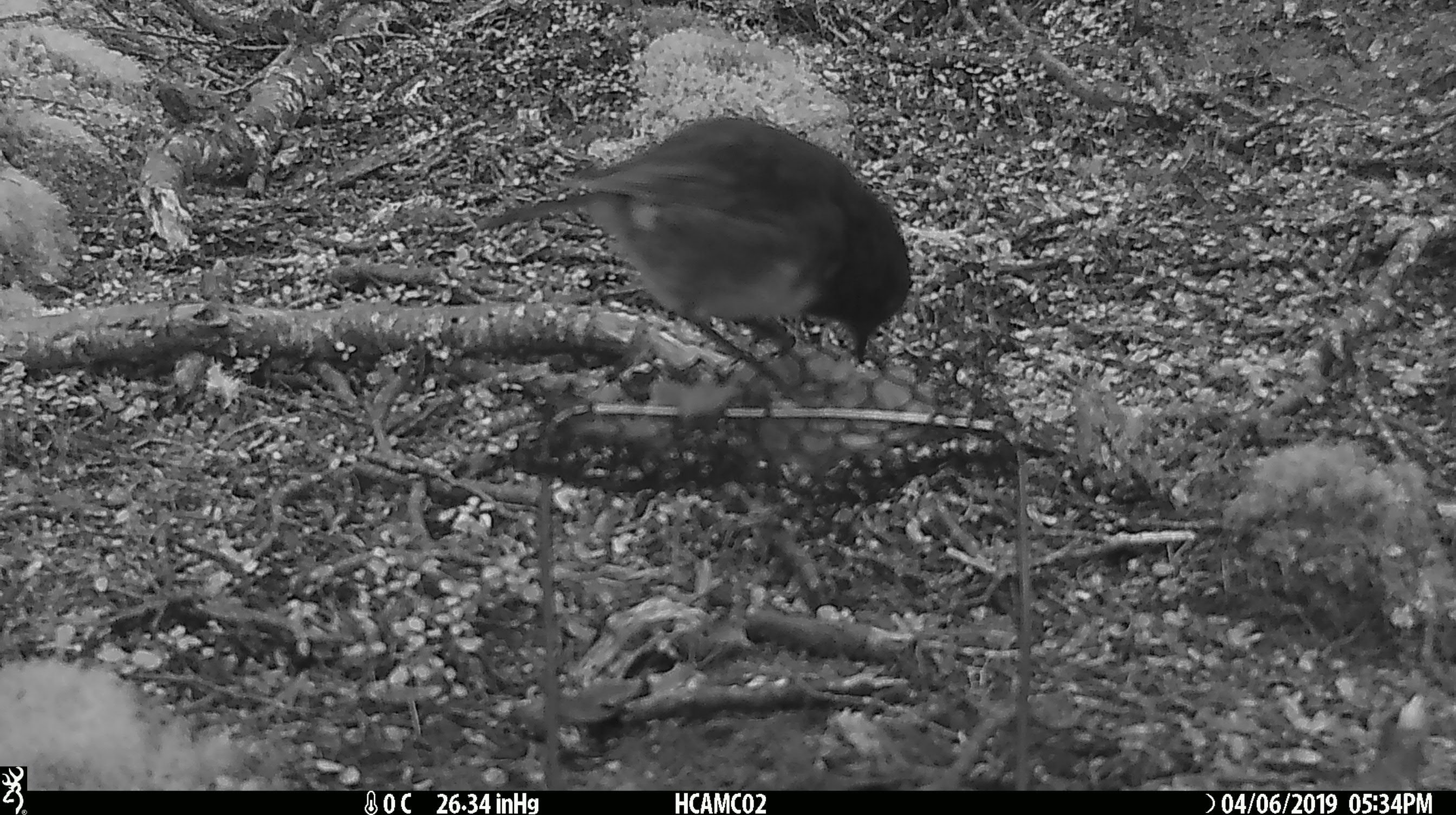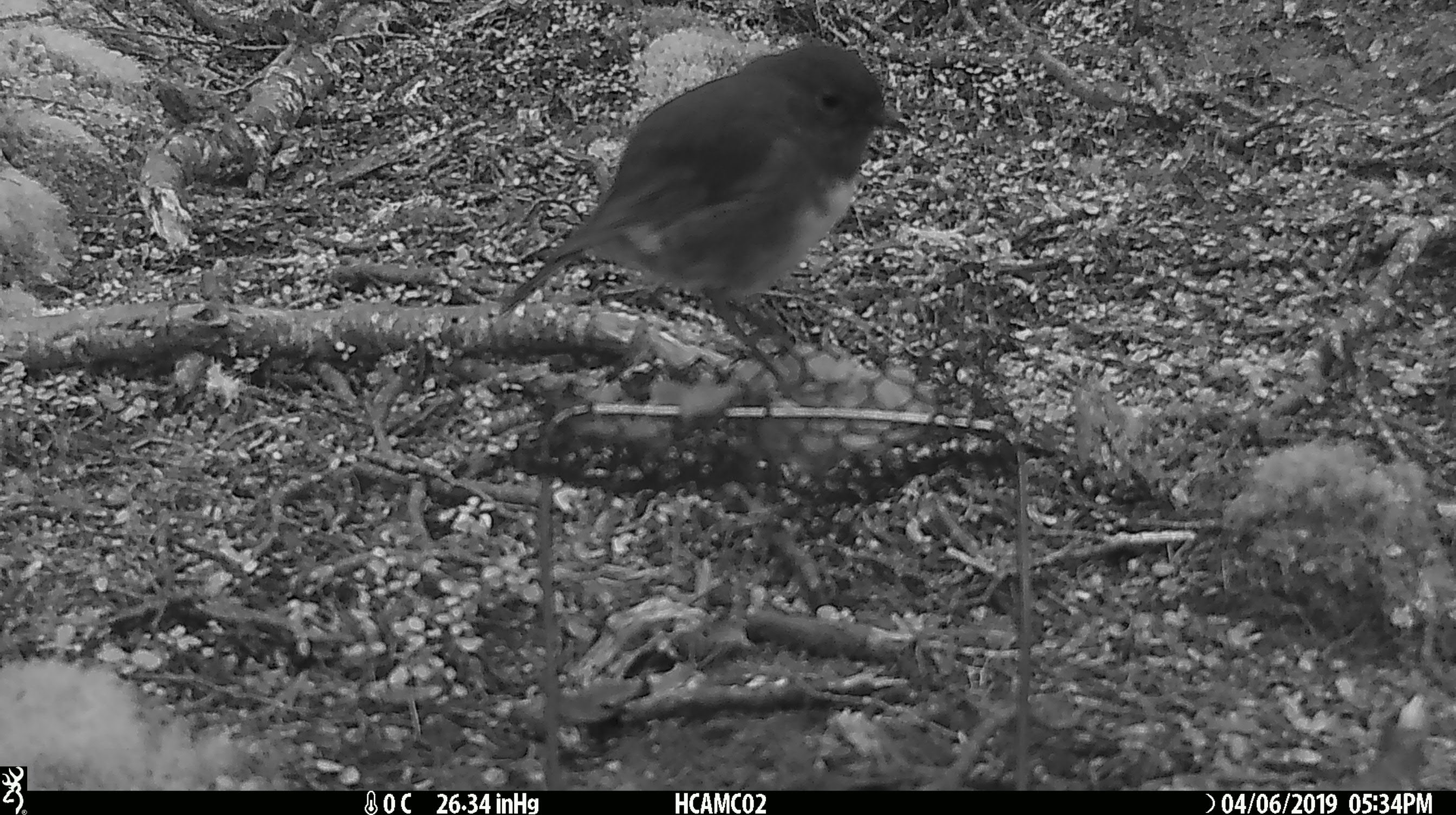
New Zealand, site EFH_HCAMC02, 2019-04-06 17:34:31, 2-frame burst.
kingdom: Animalia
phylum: Chordata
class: Aves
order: Passeriformes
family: Petroicidae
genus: Petroica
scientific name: Petroica australis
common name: new zealand robin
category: robin